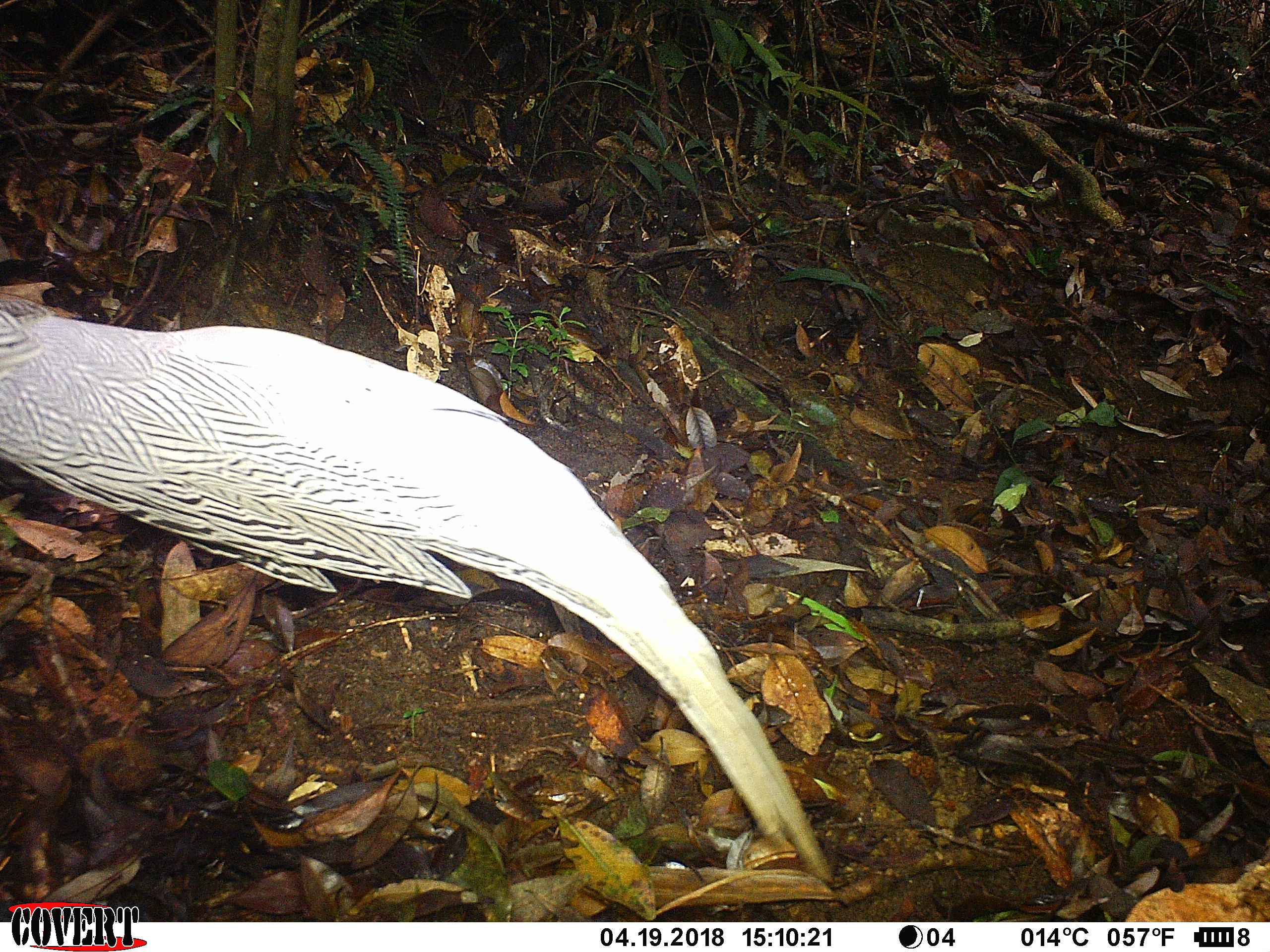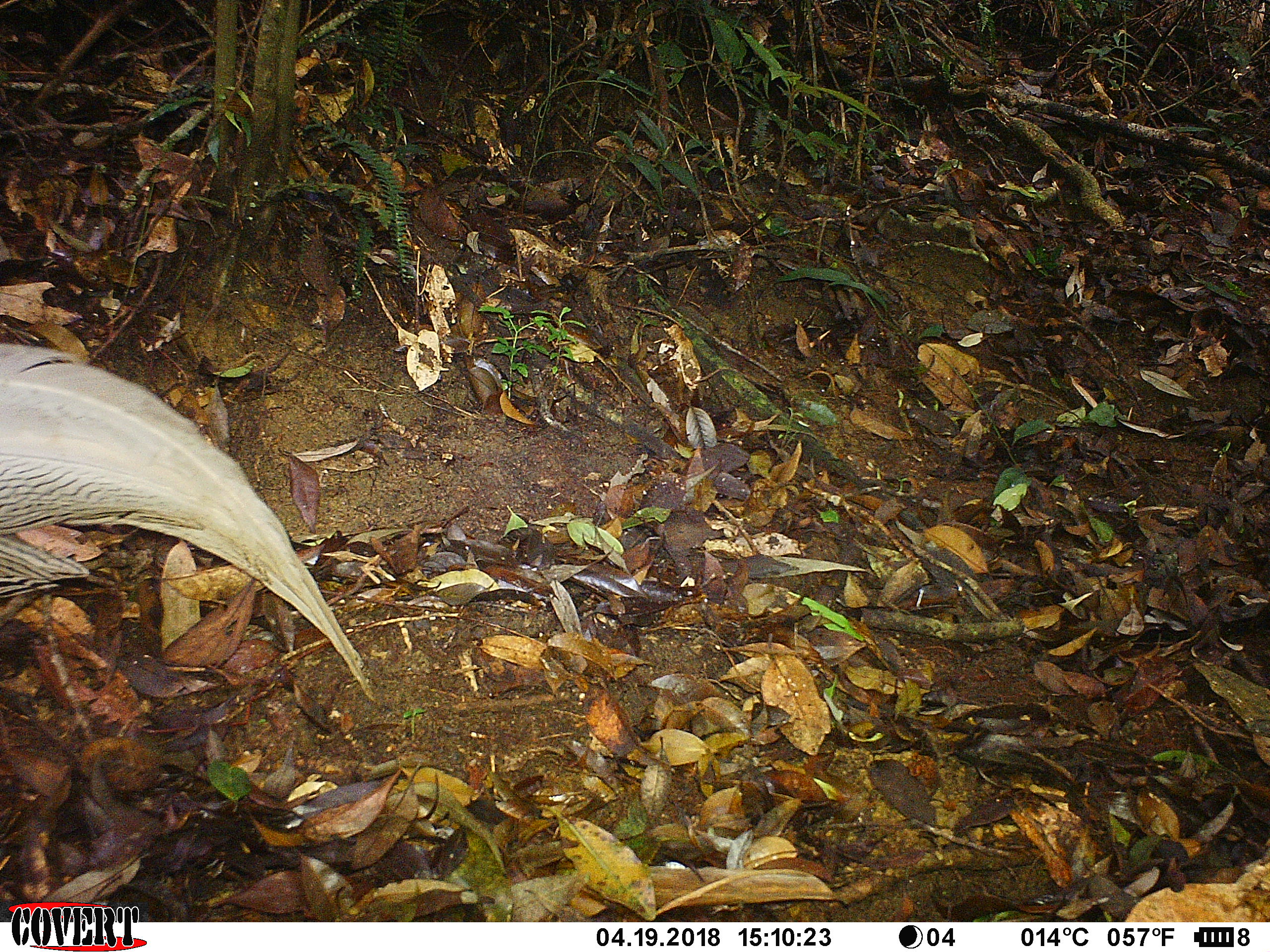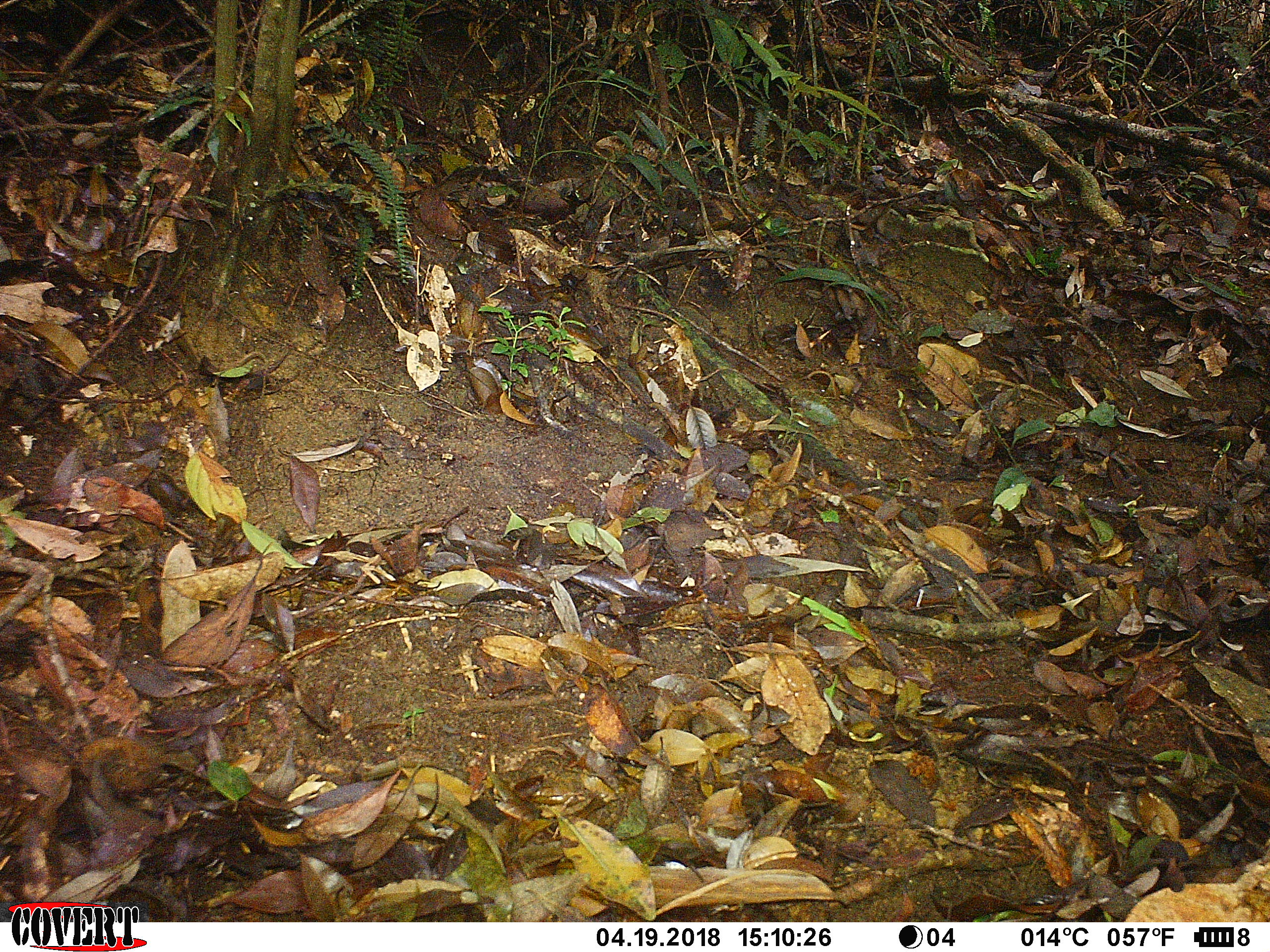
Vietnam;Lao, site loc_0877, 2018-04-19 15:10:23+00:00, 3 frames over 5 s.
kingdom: Animalia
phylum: Chordata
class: Aves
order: Galliformes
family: Phasianidae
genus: Lophura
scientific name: Lophura nycthemera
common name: silver pheasant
Silver pheasant (Lophura nycthemera). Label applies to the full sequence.